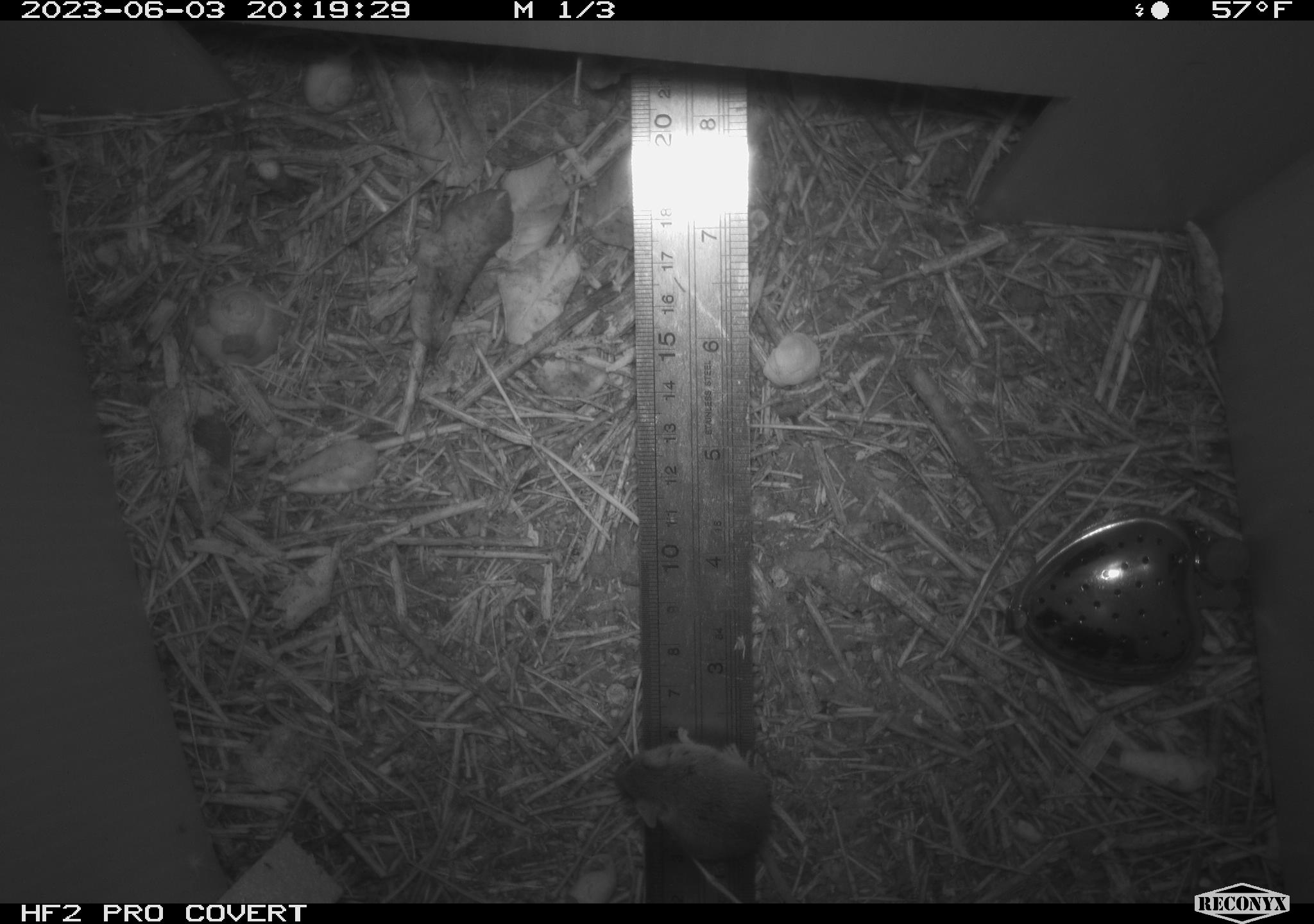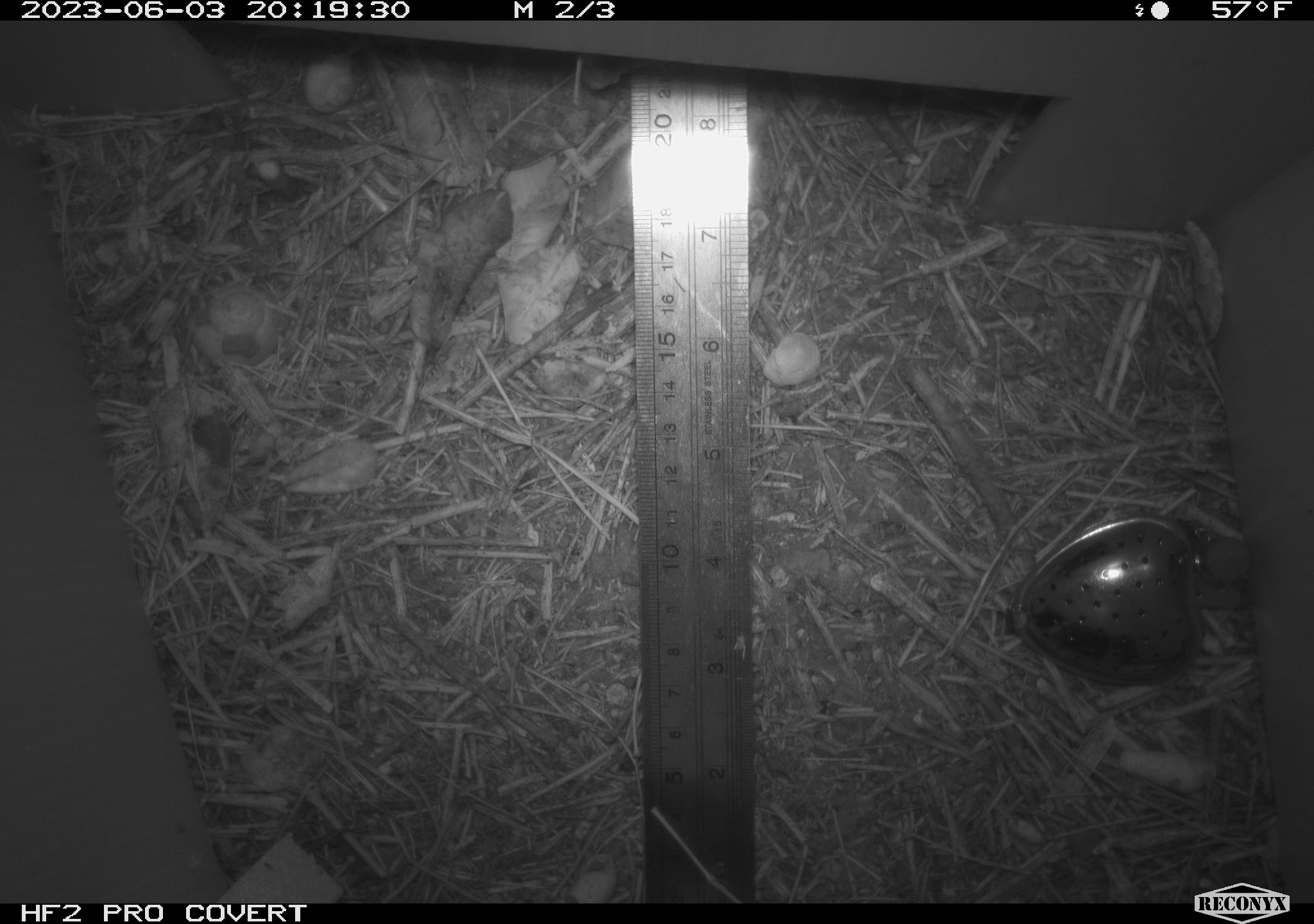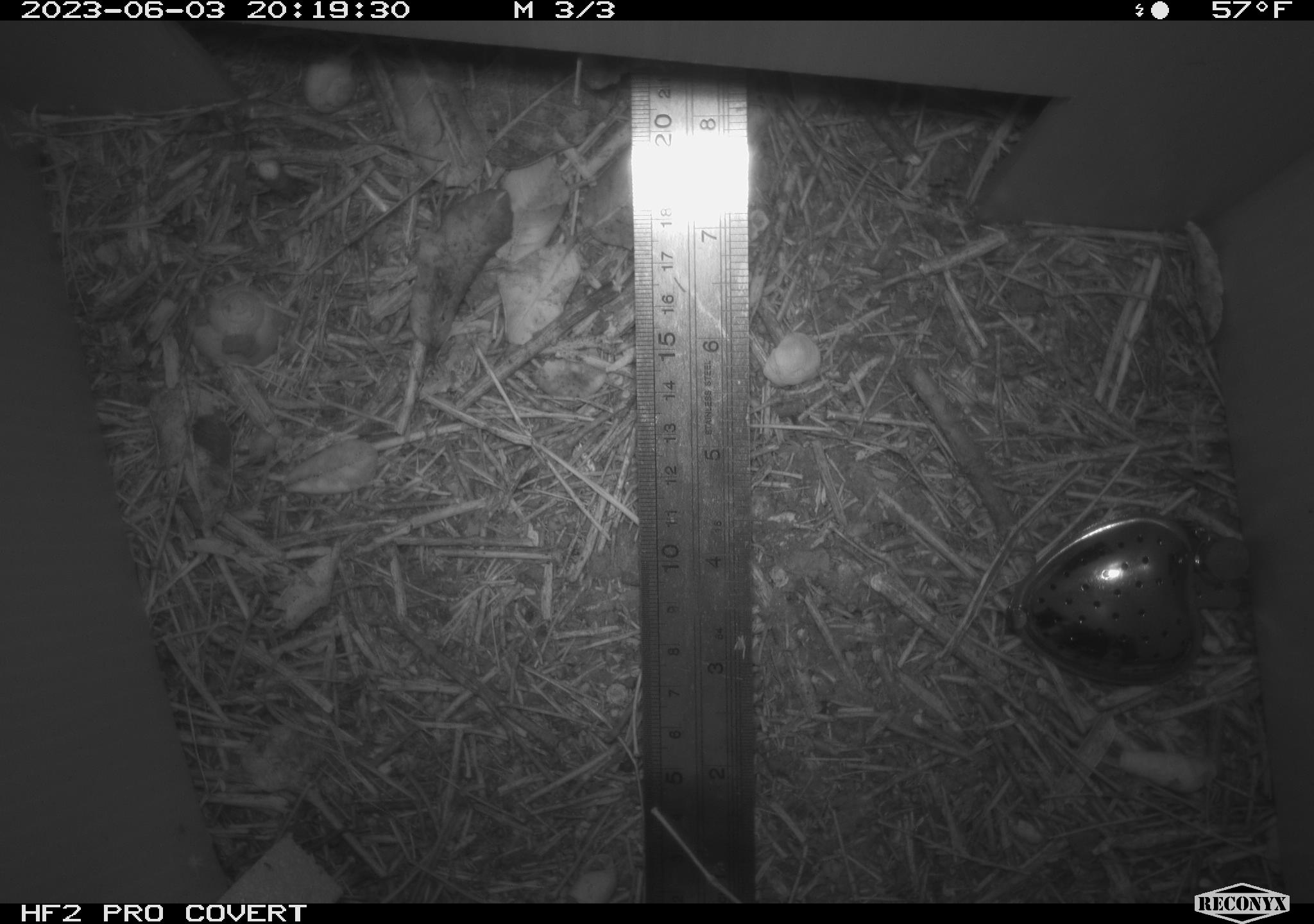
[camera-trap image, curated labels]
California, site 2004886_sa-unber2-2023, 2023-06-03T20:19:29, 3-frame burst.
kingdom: Animalia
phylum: Chordata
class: Mammalia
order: Rodentia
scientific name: Rodentia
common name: mouse species